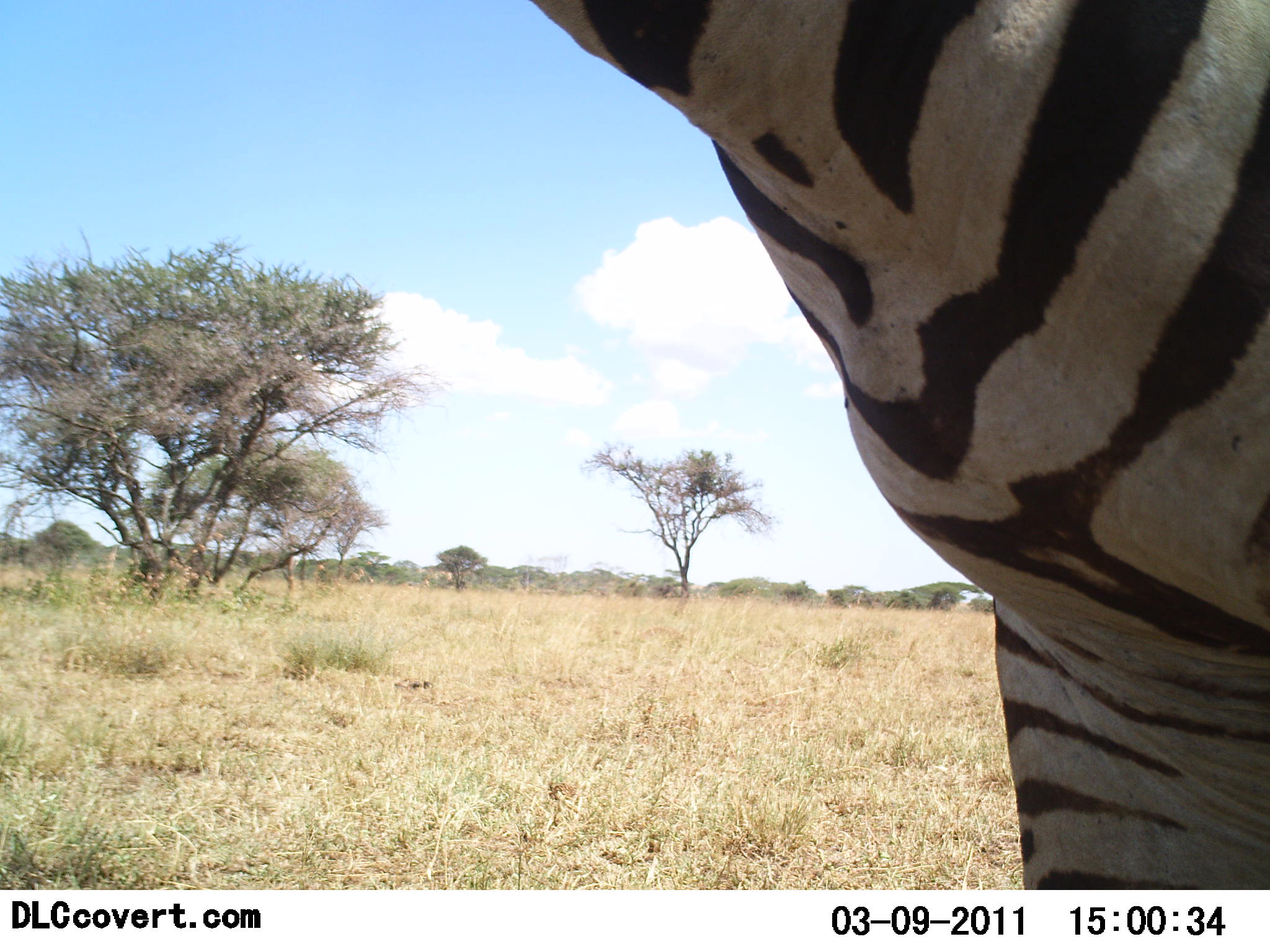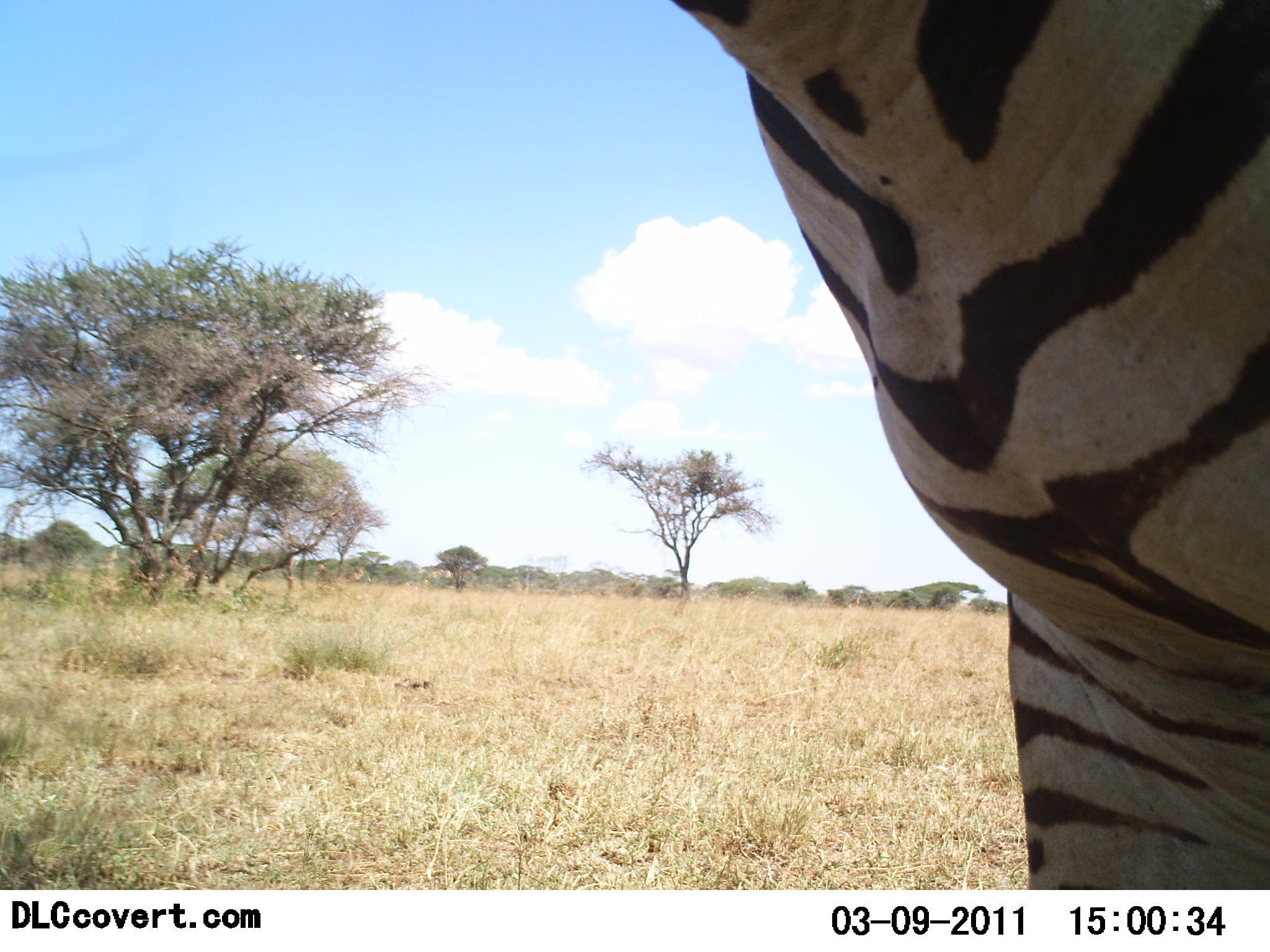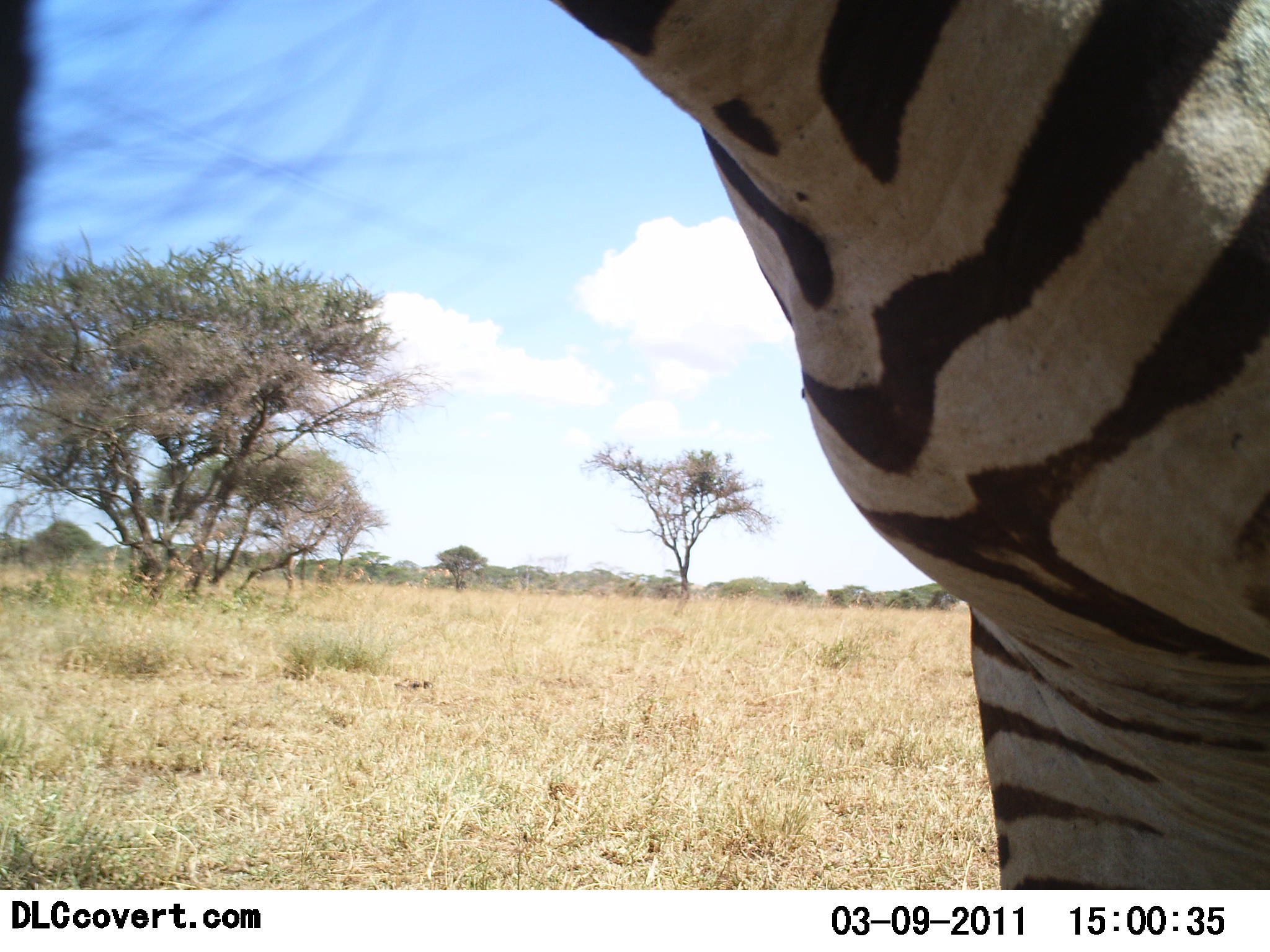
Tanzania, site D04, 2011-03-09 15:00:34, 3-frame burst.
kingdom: Animalia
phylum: Chordata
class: Mammalia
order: Perissodactyla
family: Equidae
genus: Equus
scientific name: Equus quagga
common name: plains zebra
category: zebra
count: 1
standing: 82%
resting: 0%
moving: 9%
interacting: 9%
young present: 0%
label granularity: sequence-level